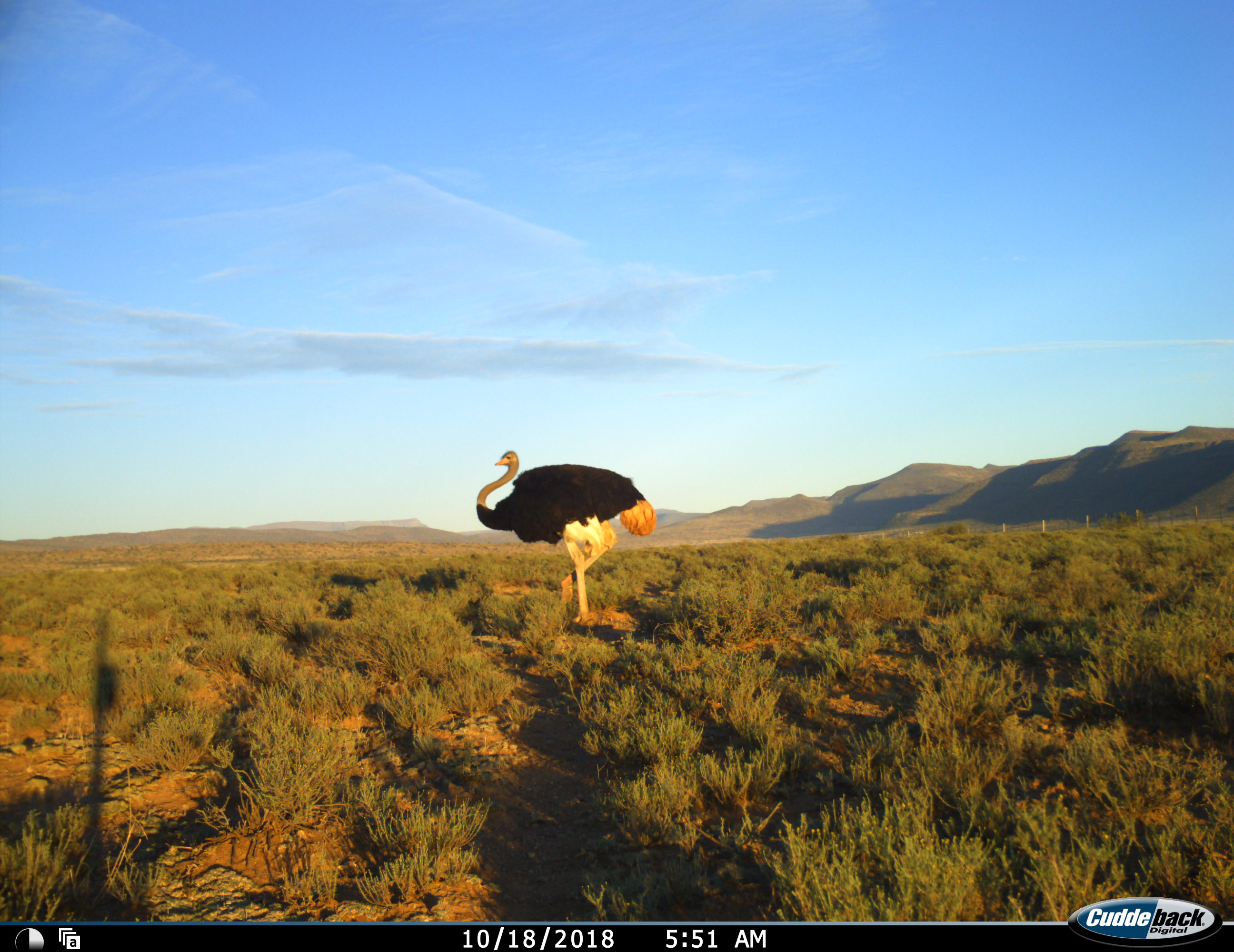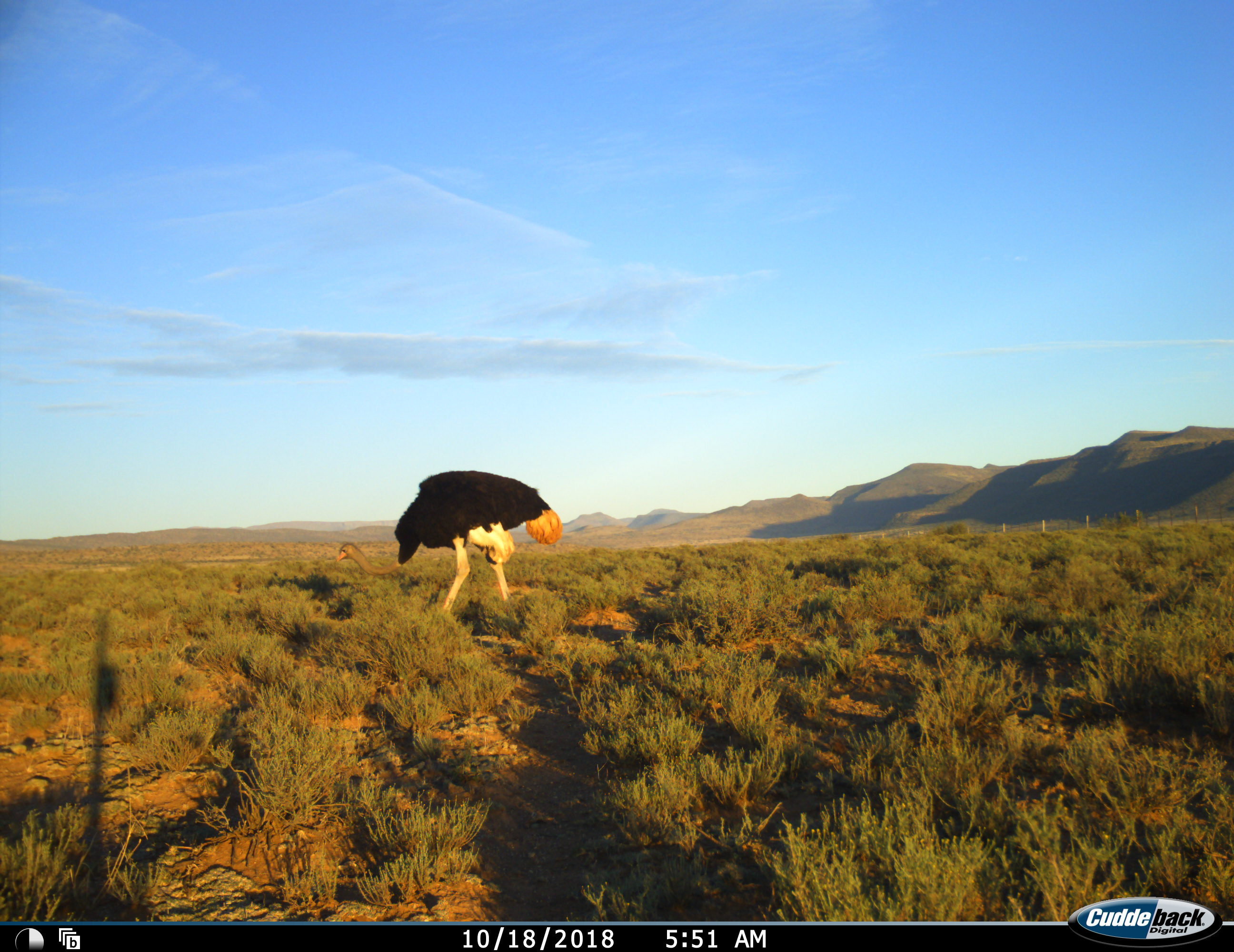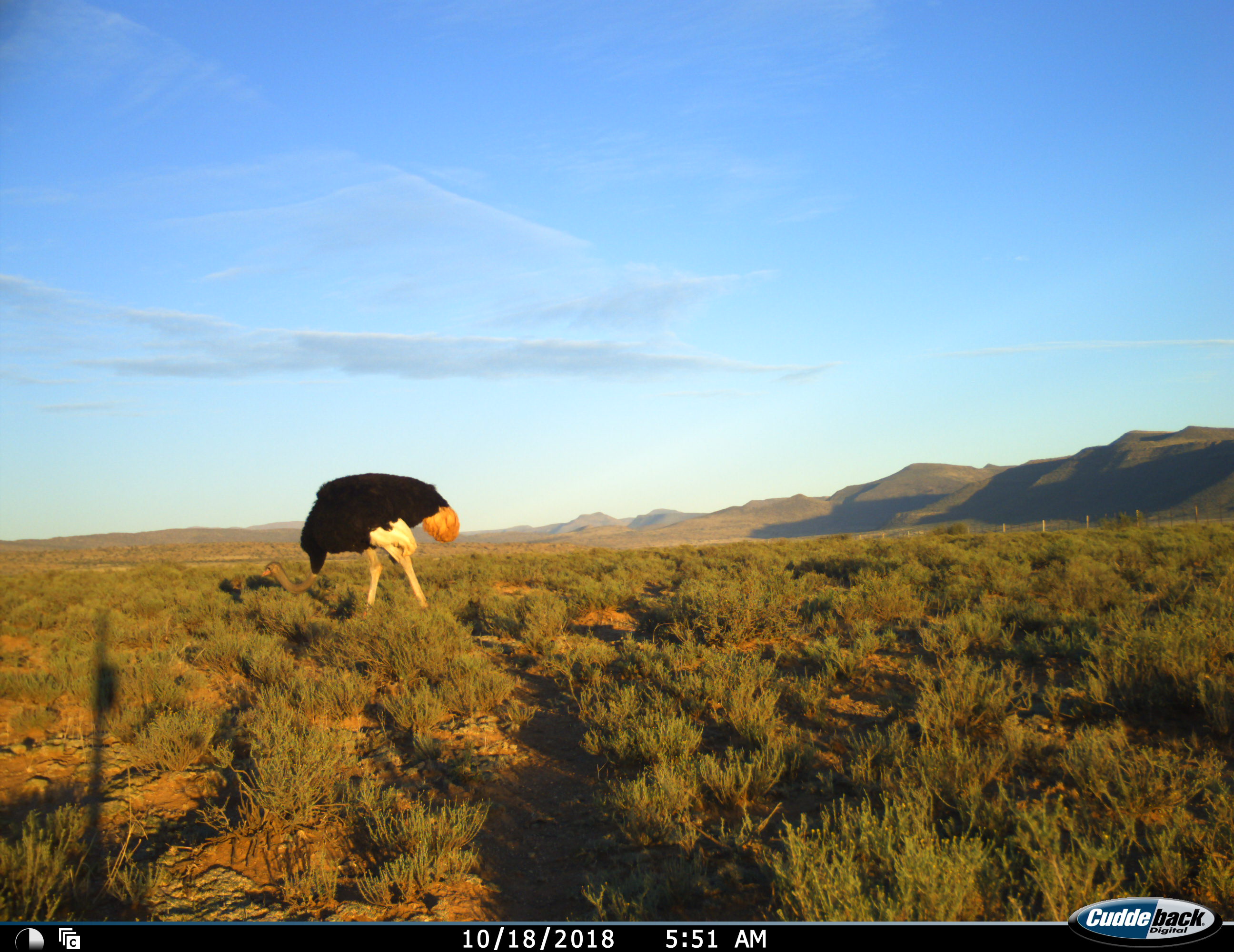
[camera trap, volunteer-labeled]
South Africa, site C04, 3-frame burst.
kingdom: Animalia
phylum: Chordata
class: Aves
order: Struthioniformes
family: Struthionidae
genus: Struthio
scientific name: Struthio camelus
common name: ostrich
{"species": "ostrich (Struthio camelus)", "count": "1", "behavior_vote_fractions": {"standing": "20%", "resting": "0%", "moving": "70%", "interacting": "0%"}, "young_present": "0%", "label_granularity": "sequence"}